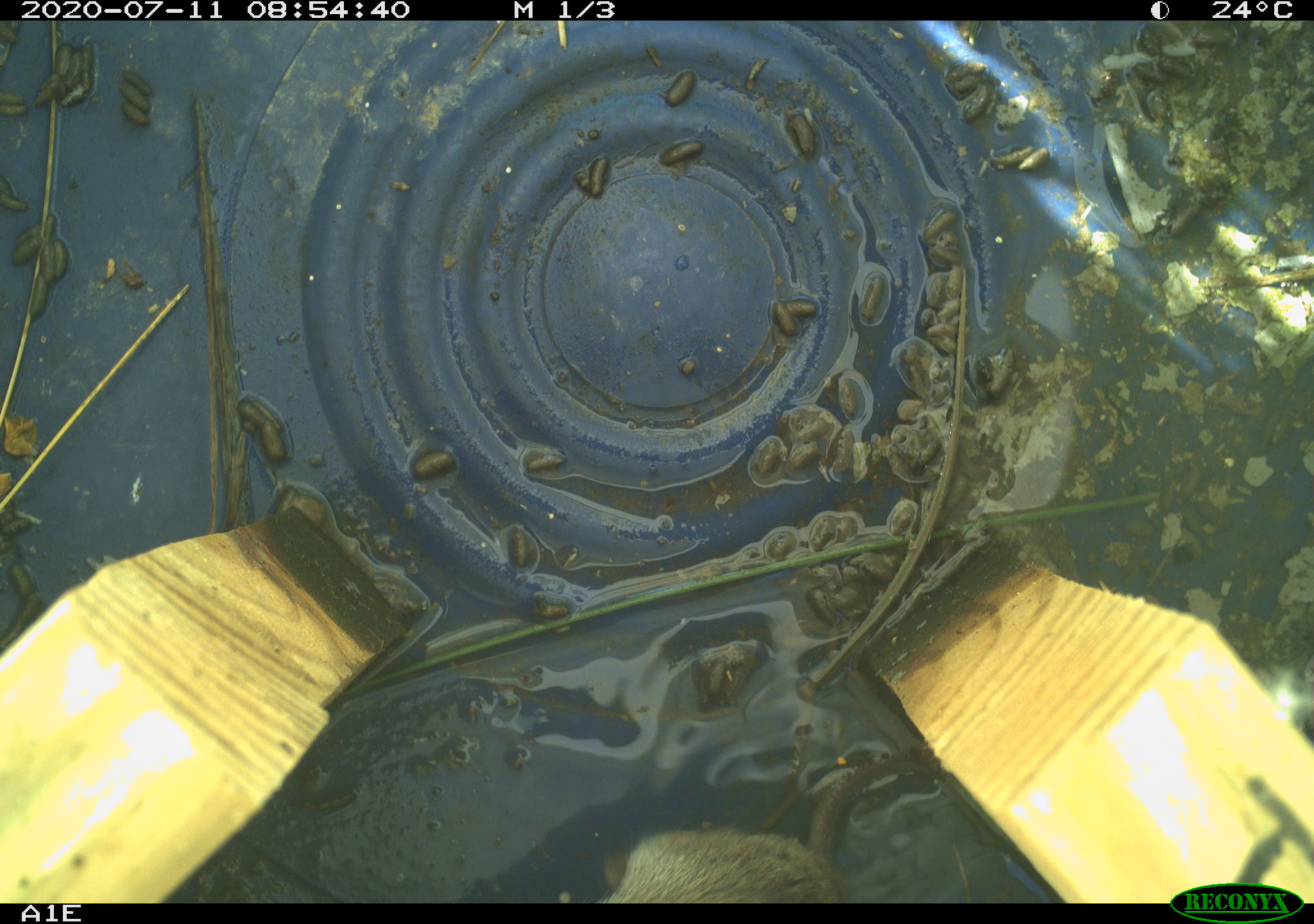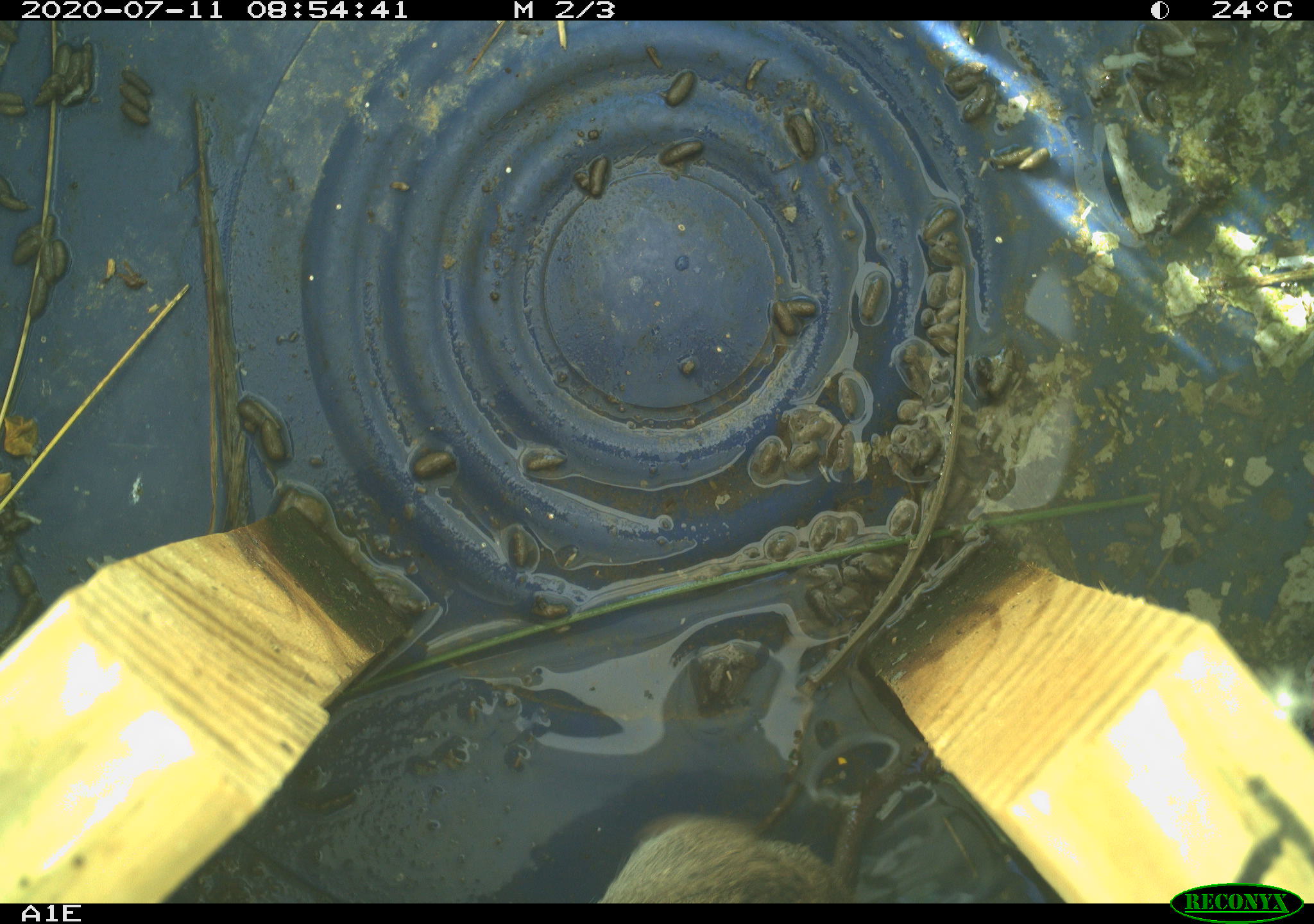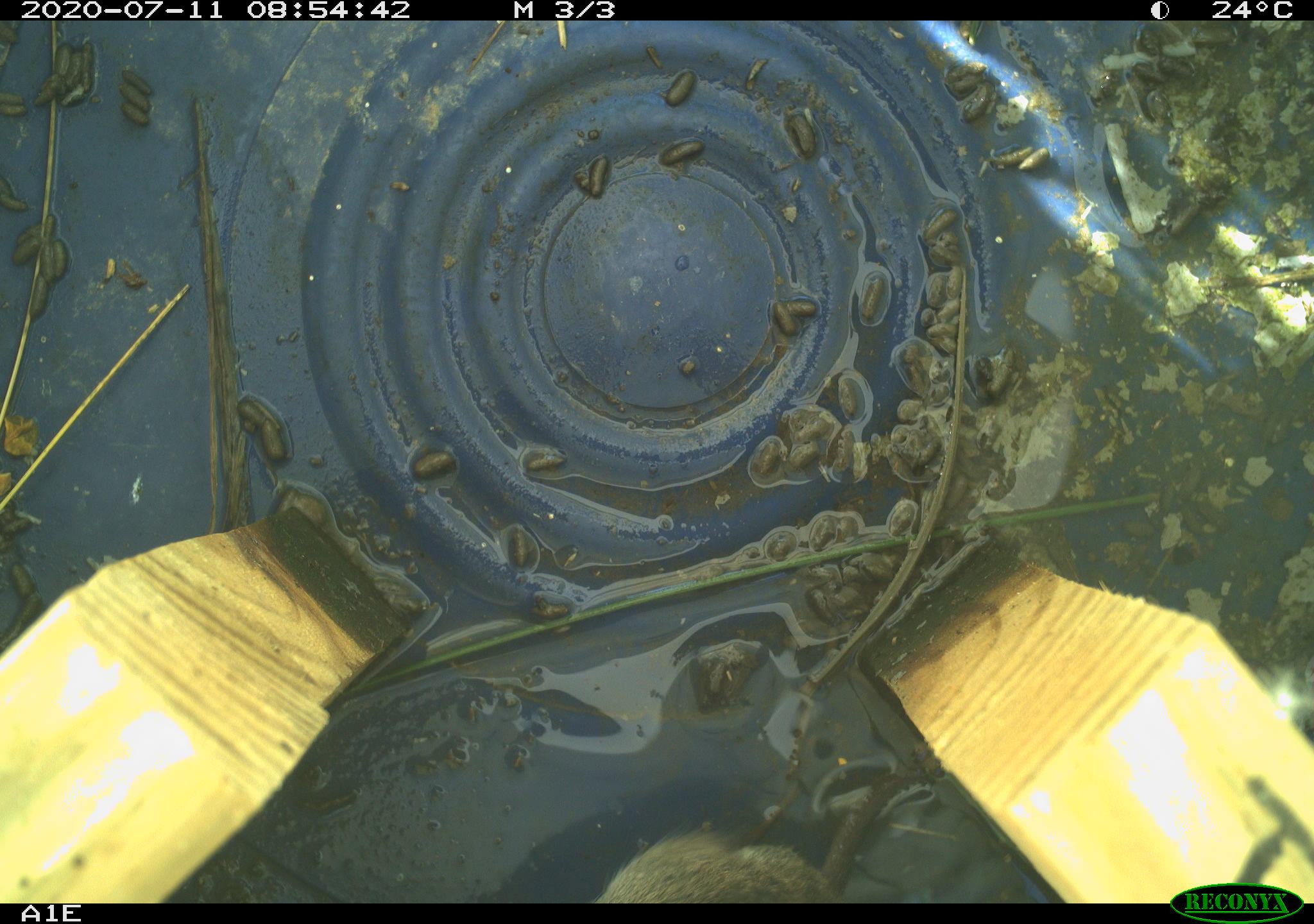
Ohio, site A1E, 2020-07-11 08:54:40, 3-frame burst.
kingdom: Animalia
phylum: Chordata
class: Mammalia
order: Rodentia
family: Cricetidae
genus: Microtus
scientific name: Microtus pennsylvanicus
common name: meadow vole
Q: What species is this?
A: Meadow vole (Microtus pennsylvanicus).